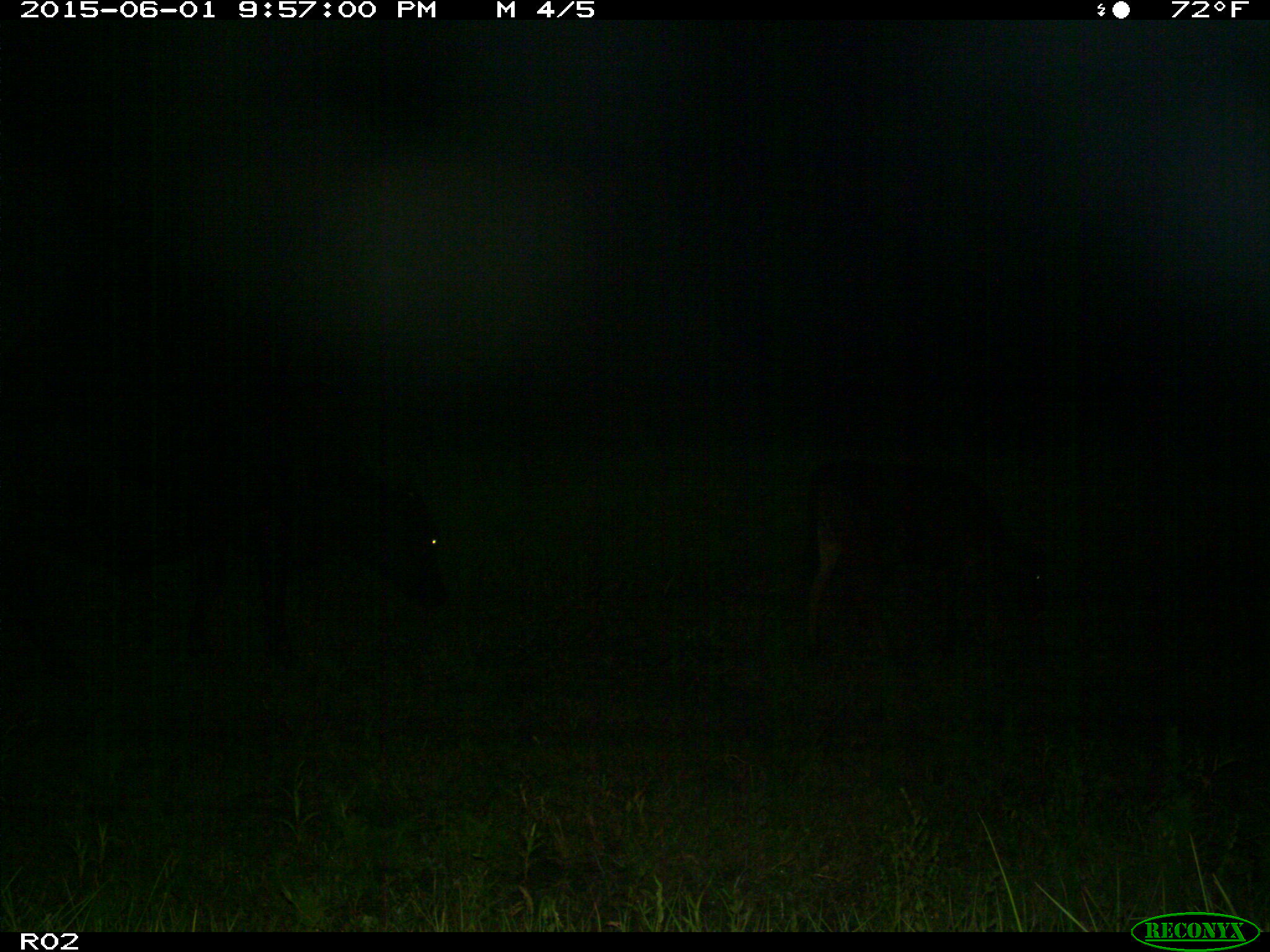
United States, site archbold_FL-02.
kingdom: Animalia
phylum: Chordata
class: Mammalia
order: Artiodactyla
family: Bovidae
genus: Bos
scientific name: Bos taurus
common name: domestic cow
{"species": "Bos taurus (domestic cow)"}